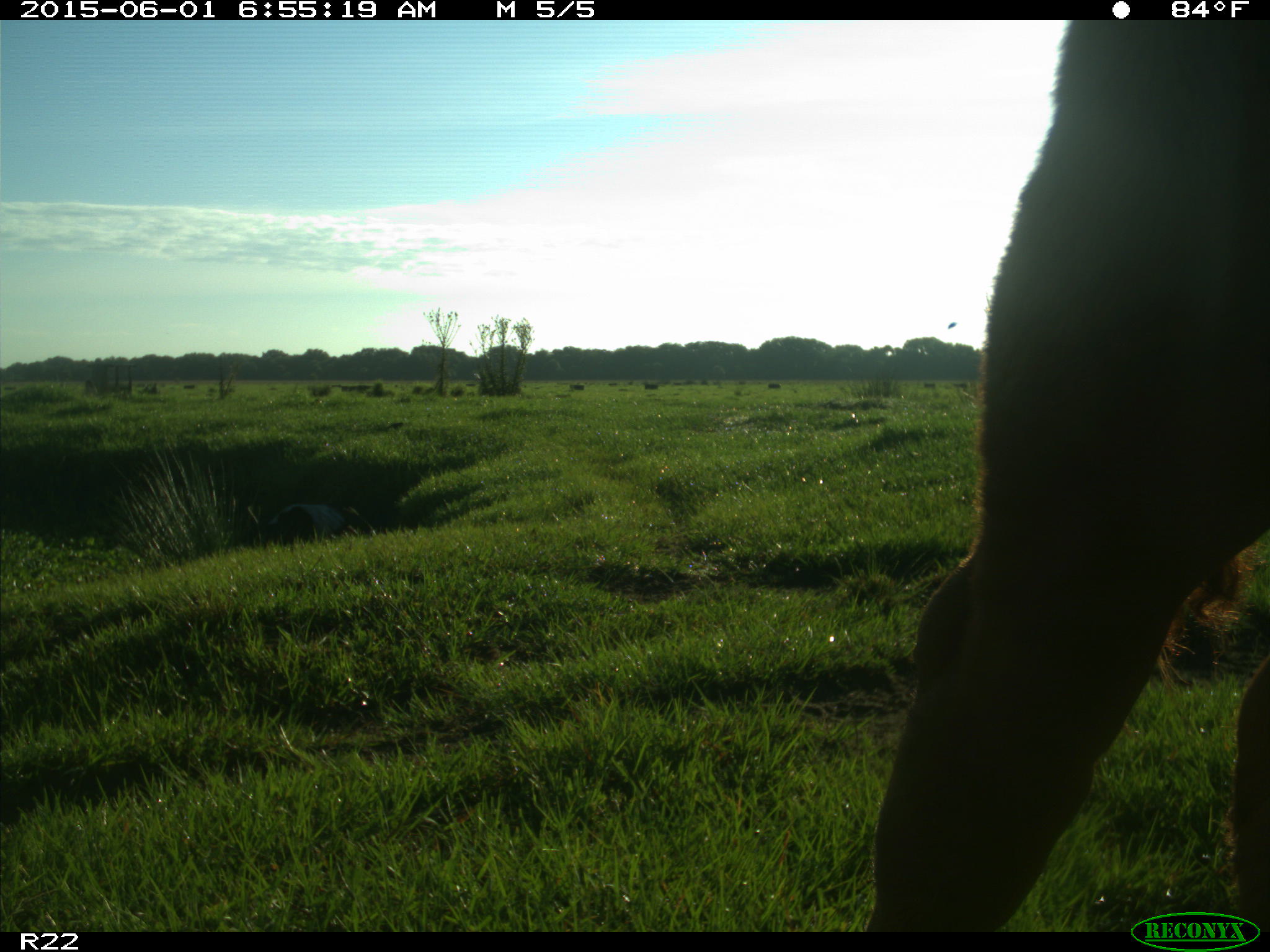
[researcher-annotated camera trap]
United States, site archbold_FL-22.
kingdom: Animalia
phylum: Chordata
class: Mammalia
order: Artiodactyla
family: Bovidae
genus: Bos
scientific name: Bos taurus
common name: domestic cow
Bos taurus (domestic cow).